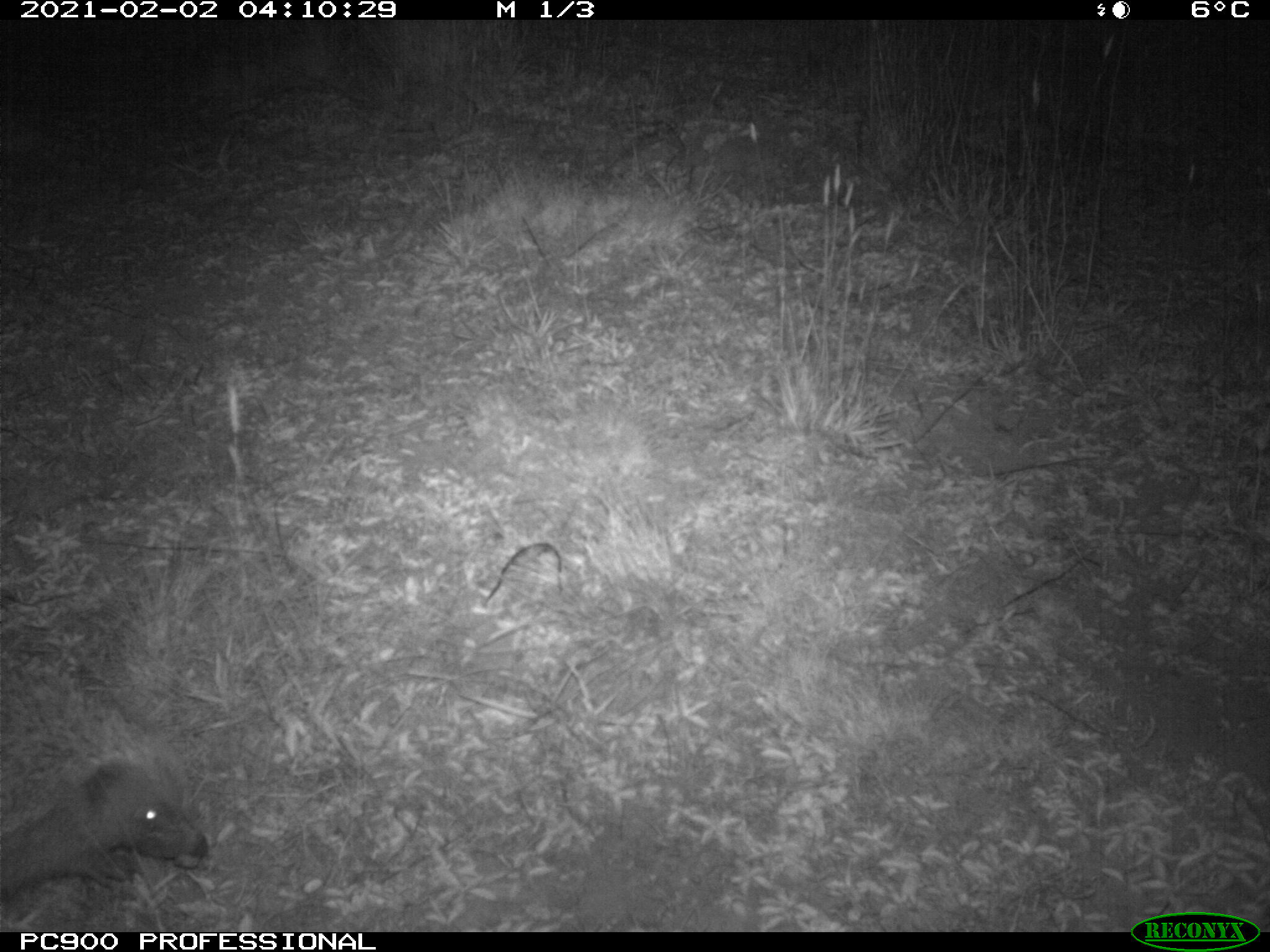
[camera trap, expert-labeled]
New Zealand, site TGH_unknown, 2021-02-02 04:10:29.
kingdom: Animalia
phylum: Chordata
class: Mammalia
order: Eulipotyphla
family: Erinaceidae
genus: Erinaceus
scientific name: Erinaceus europaeus europaeus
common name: european hedgehog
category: hedgehog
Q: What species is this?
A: Hedgehog (european hedgehog) (Erinaceus europaeus europaeus).